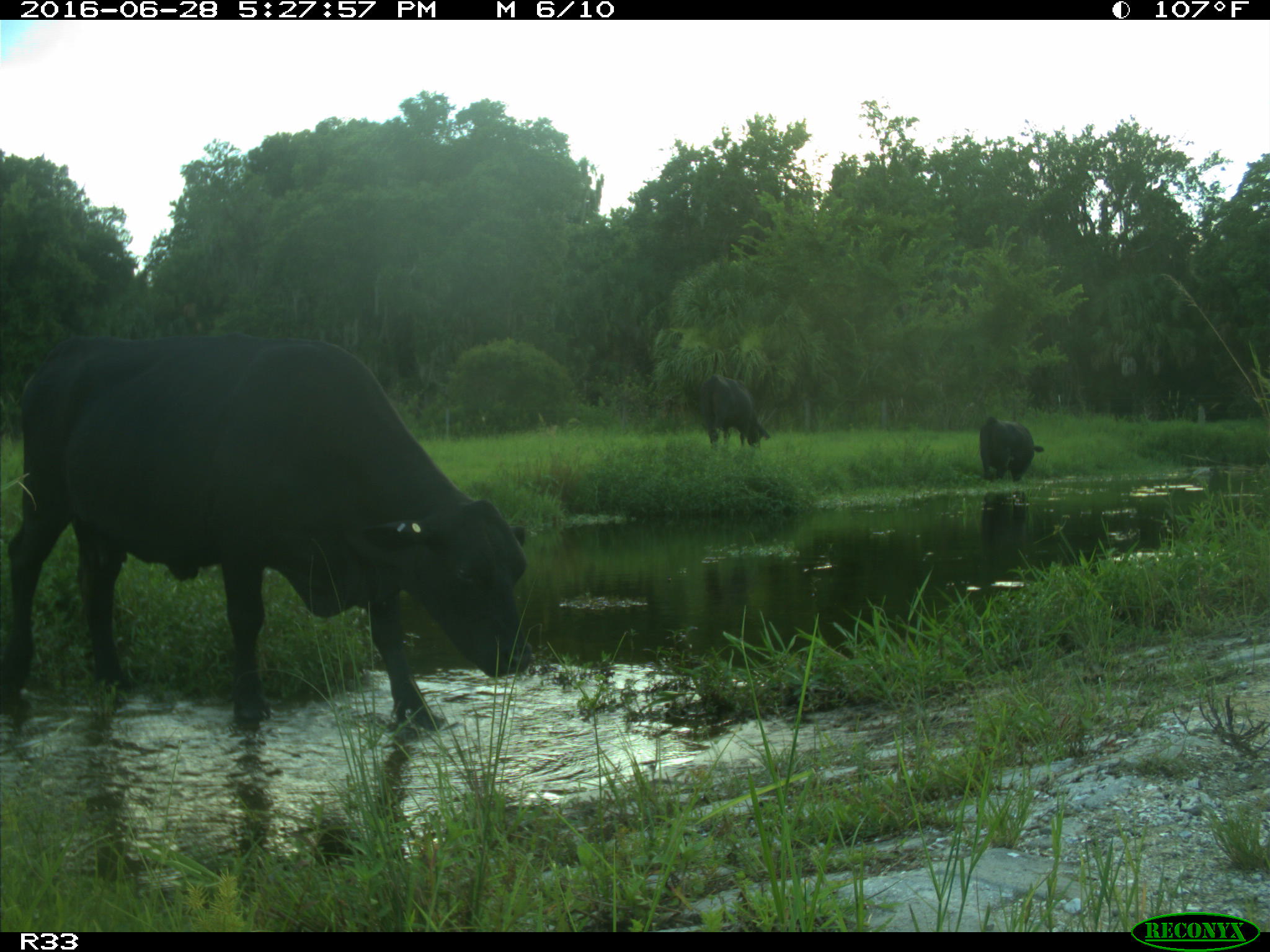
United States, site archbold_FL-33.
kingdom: Animalia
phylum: Chordata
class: Mammalia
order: Artiodactyla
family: Bovidae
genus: Bos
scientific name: Bos taurus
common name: domestic cow